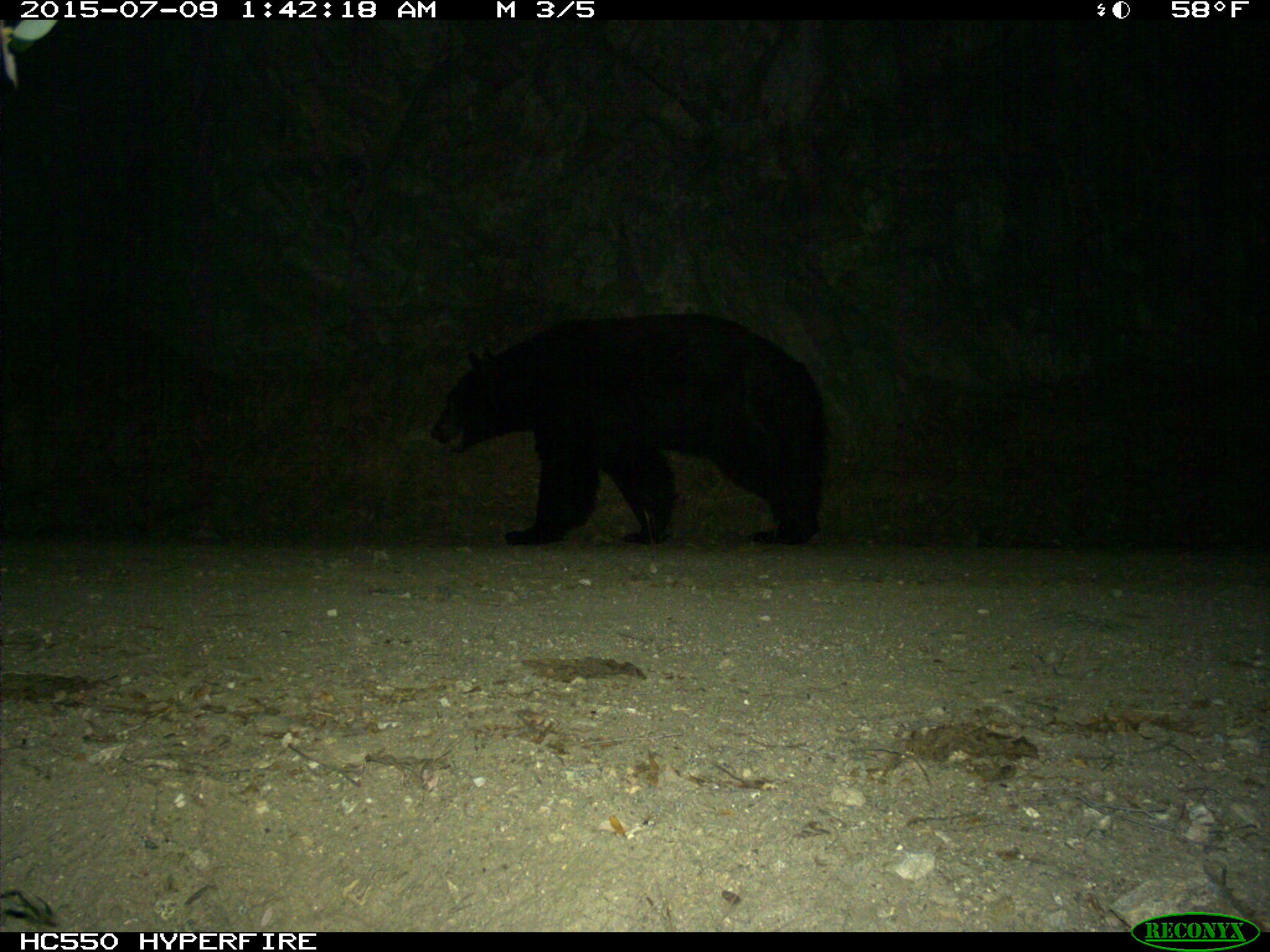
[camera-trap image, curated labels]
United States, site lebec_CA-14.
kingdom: Animalia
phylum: Chordata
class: Mammalia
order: Carnivora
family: Ursidae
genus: Ursus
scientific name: Ursus americanus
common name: american black bear